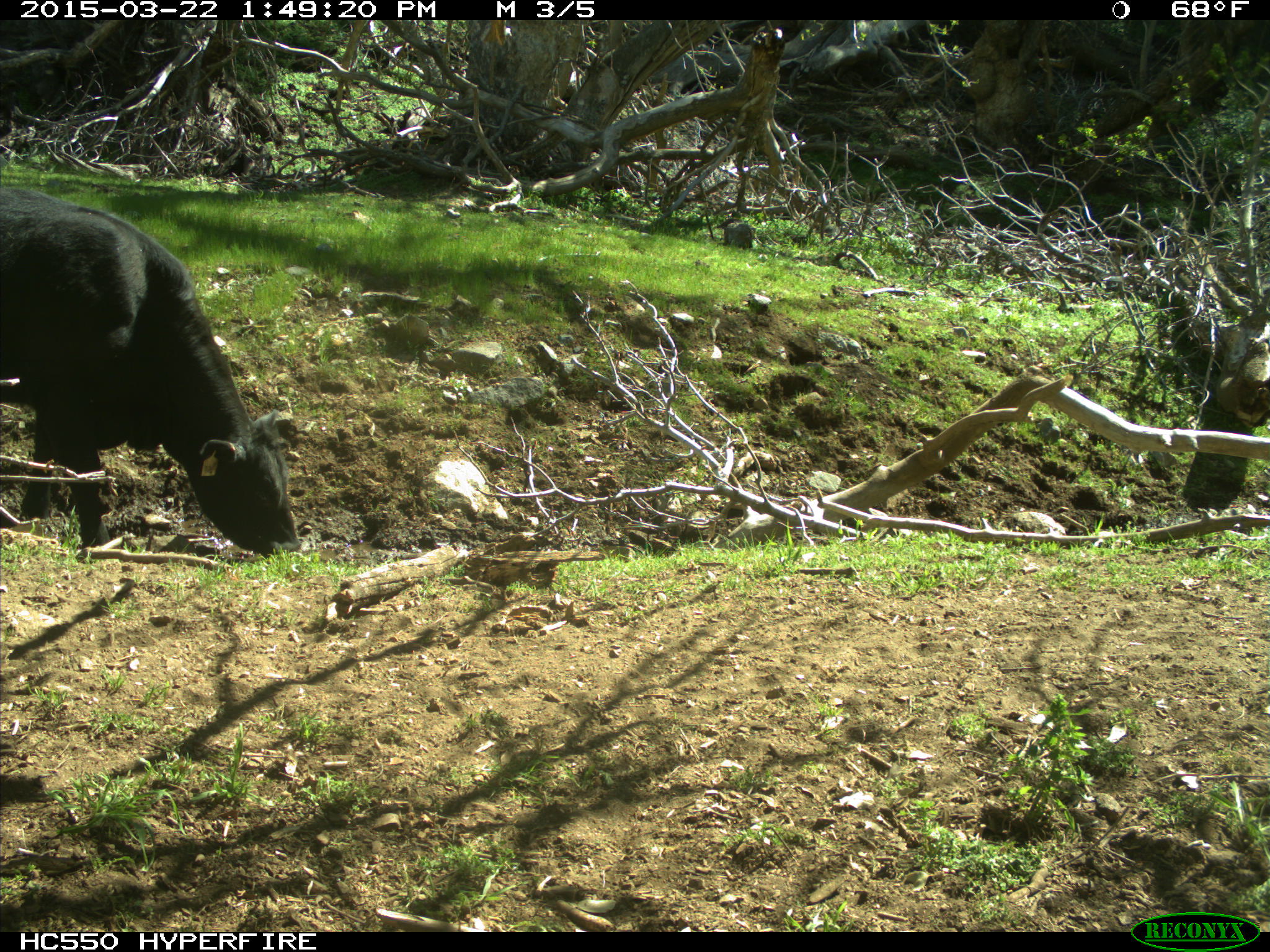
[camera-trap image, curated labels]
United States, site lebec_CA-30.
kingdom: Animalia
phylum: Chordata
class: Mammalia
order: Artiodactyla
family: Bovidae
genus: Bos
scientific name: Bos taurus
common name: domestic cow